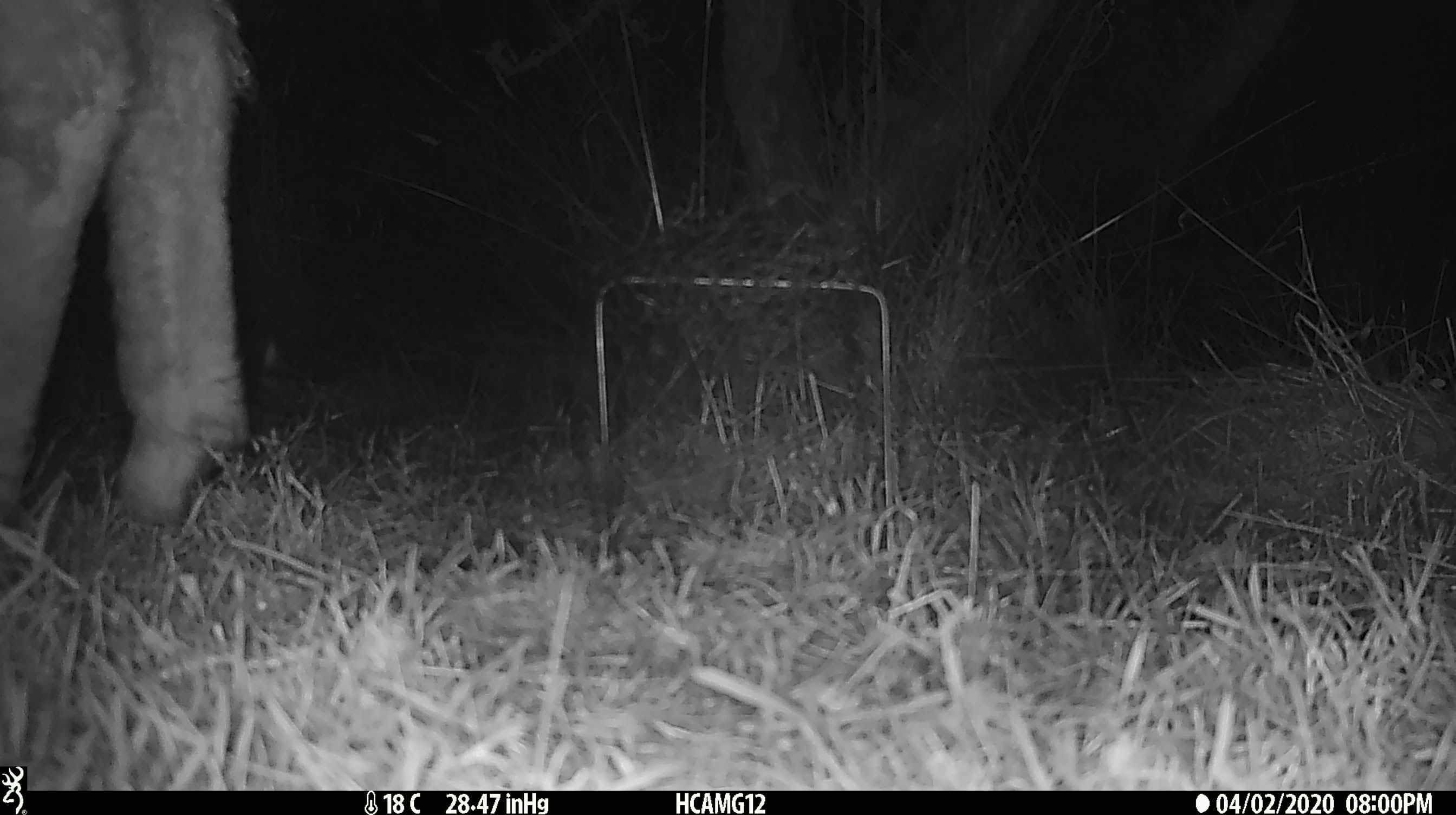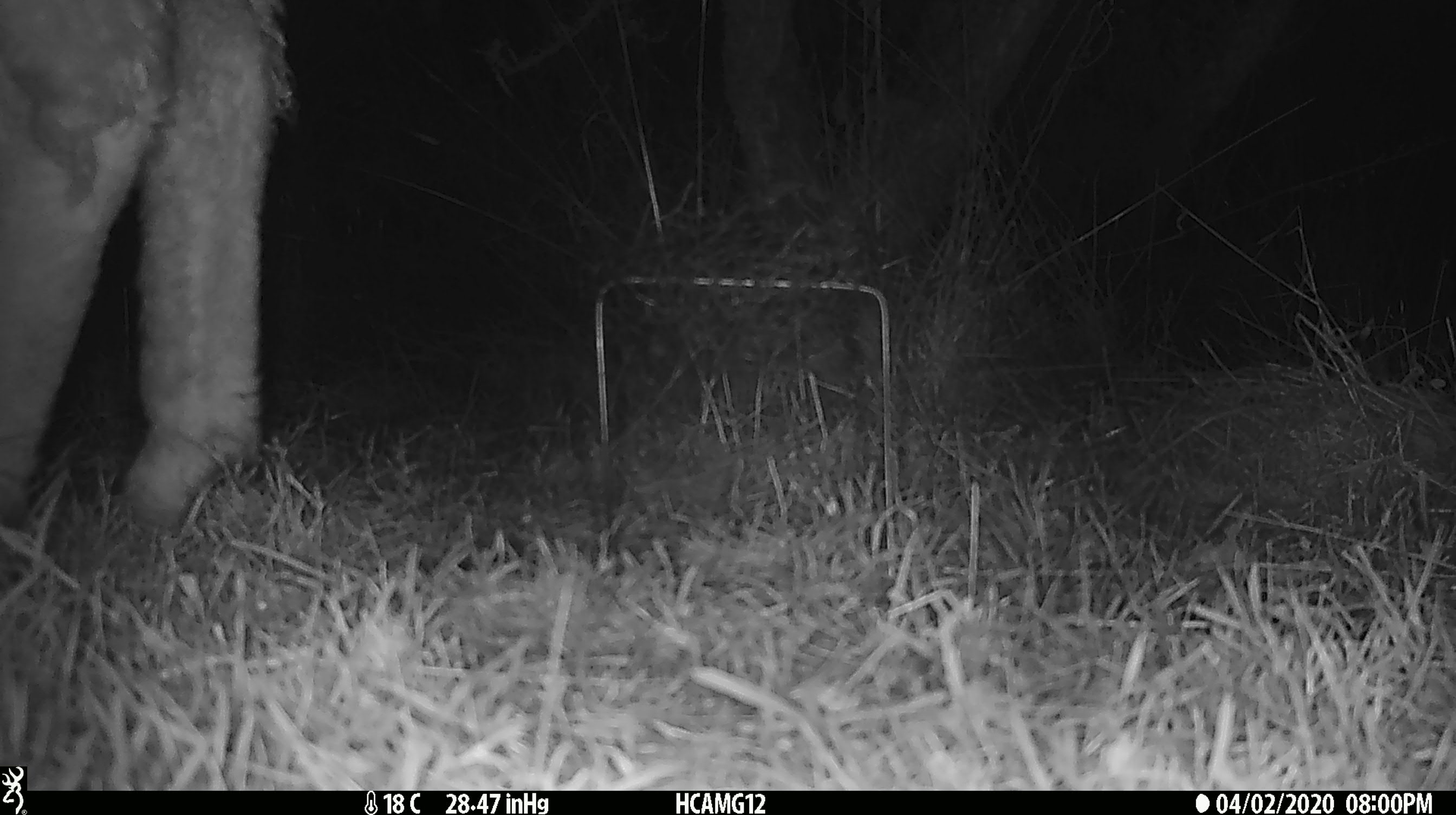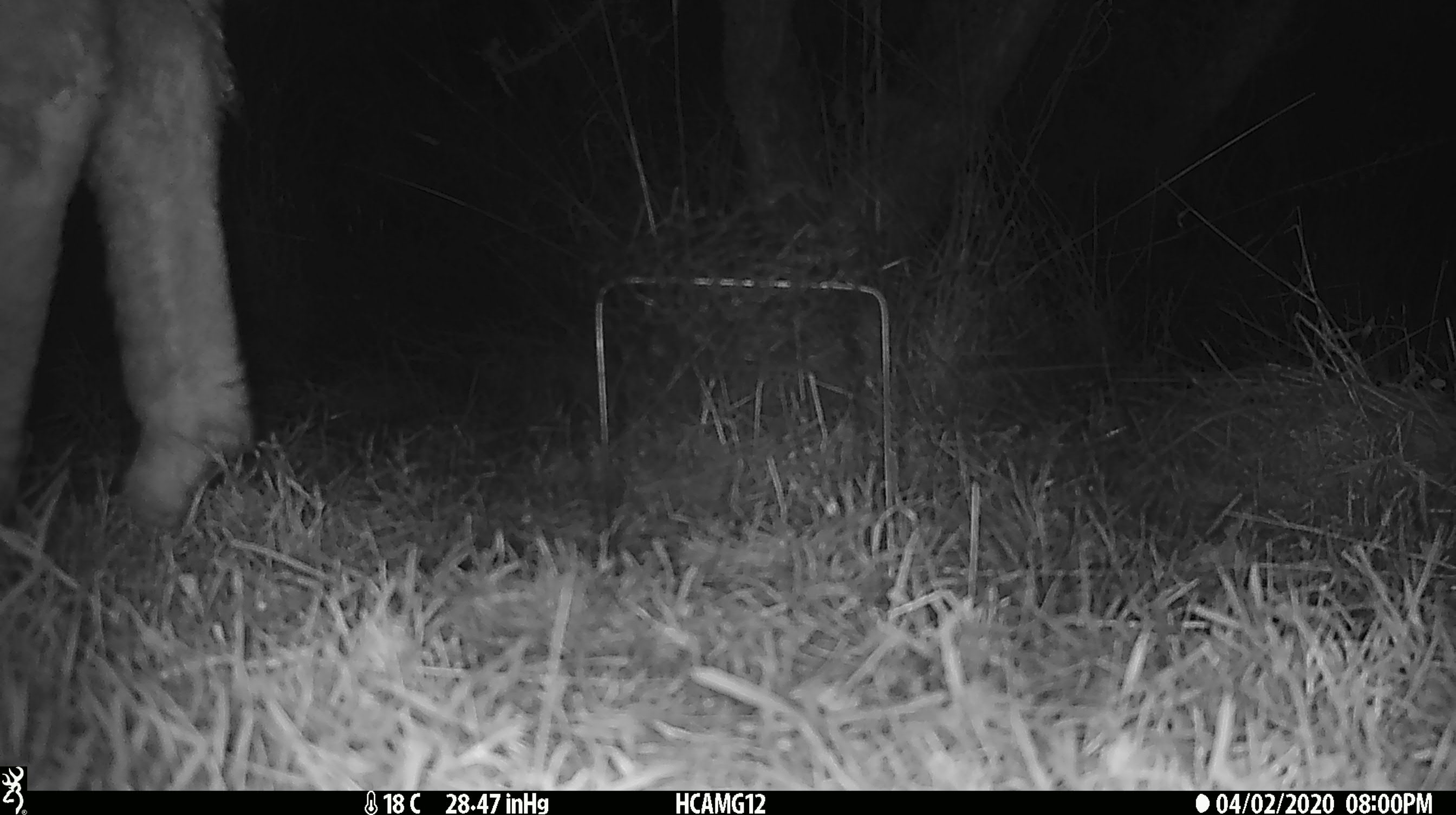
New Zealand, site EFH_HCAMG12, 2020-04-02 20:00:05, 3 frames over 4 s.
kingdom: Animalia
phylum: Chordata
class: Mammalia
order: Artiodactyla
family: Bovidae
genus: Ovis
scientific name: Ovis aries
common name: domestic sheep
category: sheep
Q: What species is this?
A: Sheep (domestic sheep) (Ovis aries).